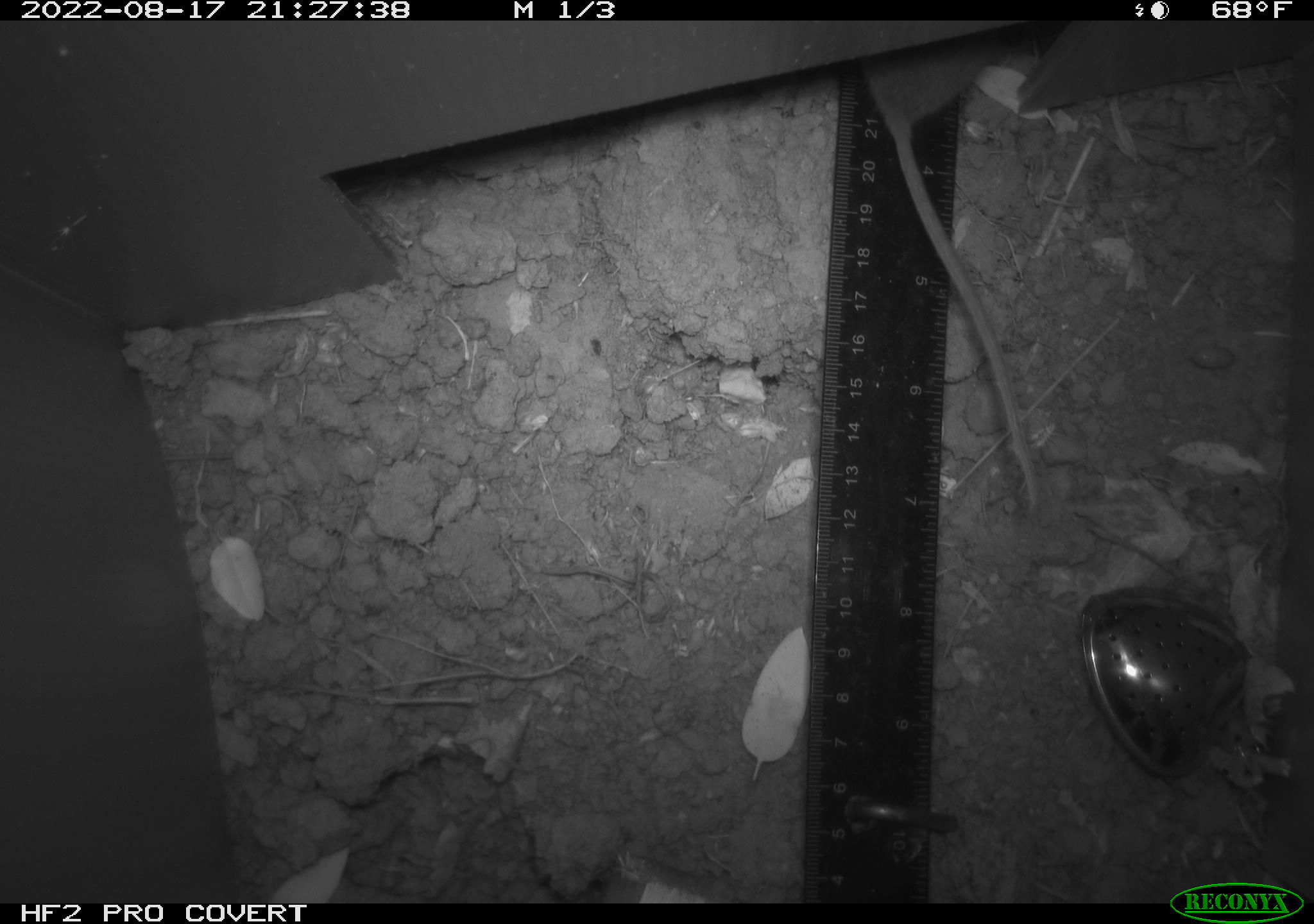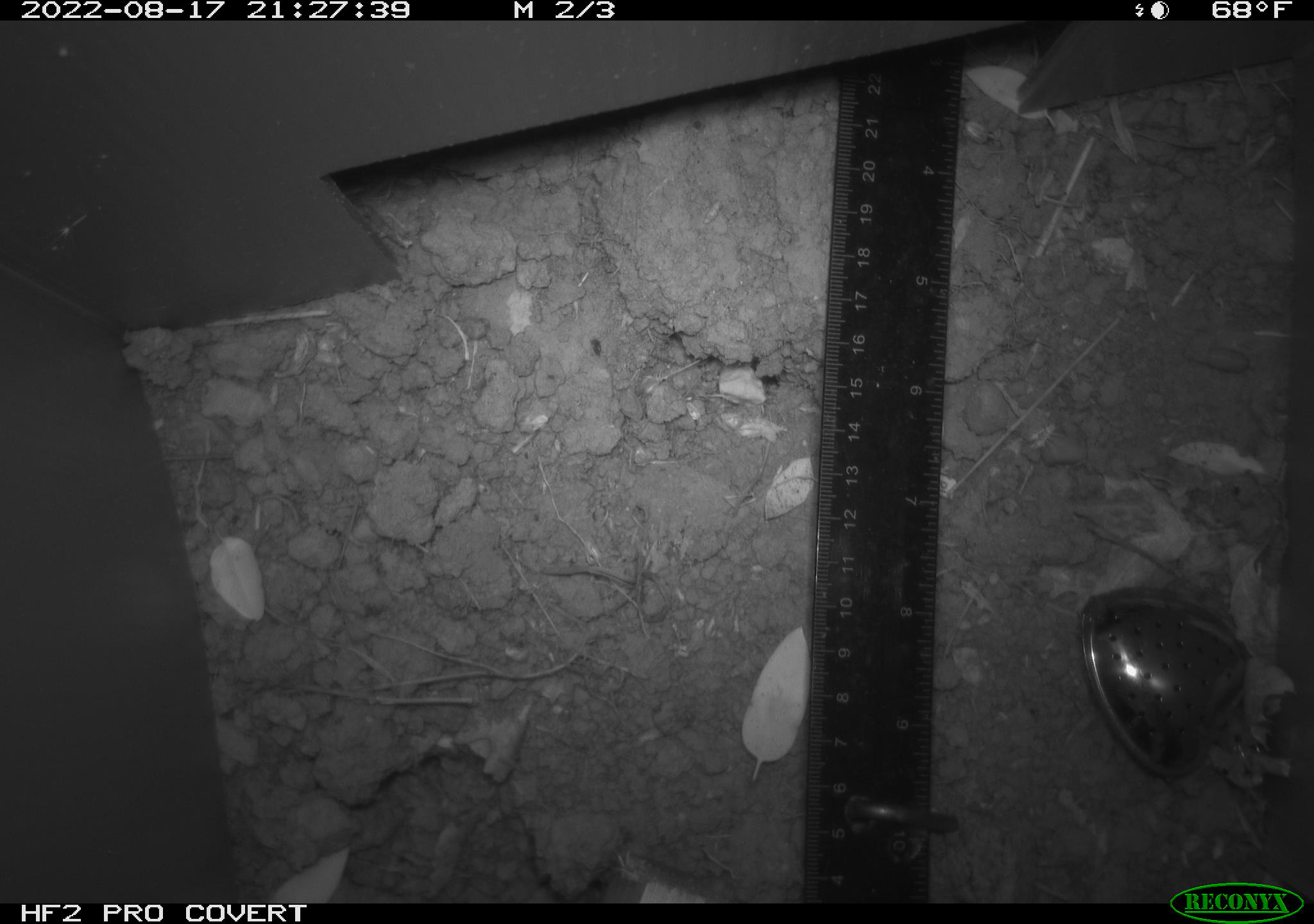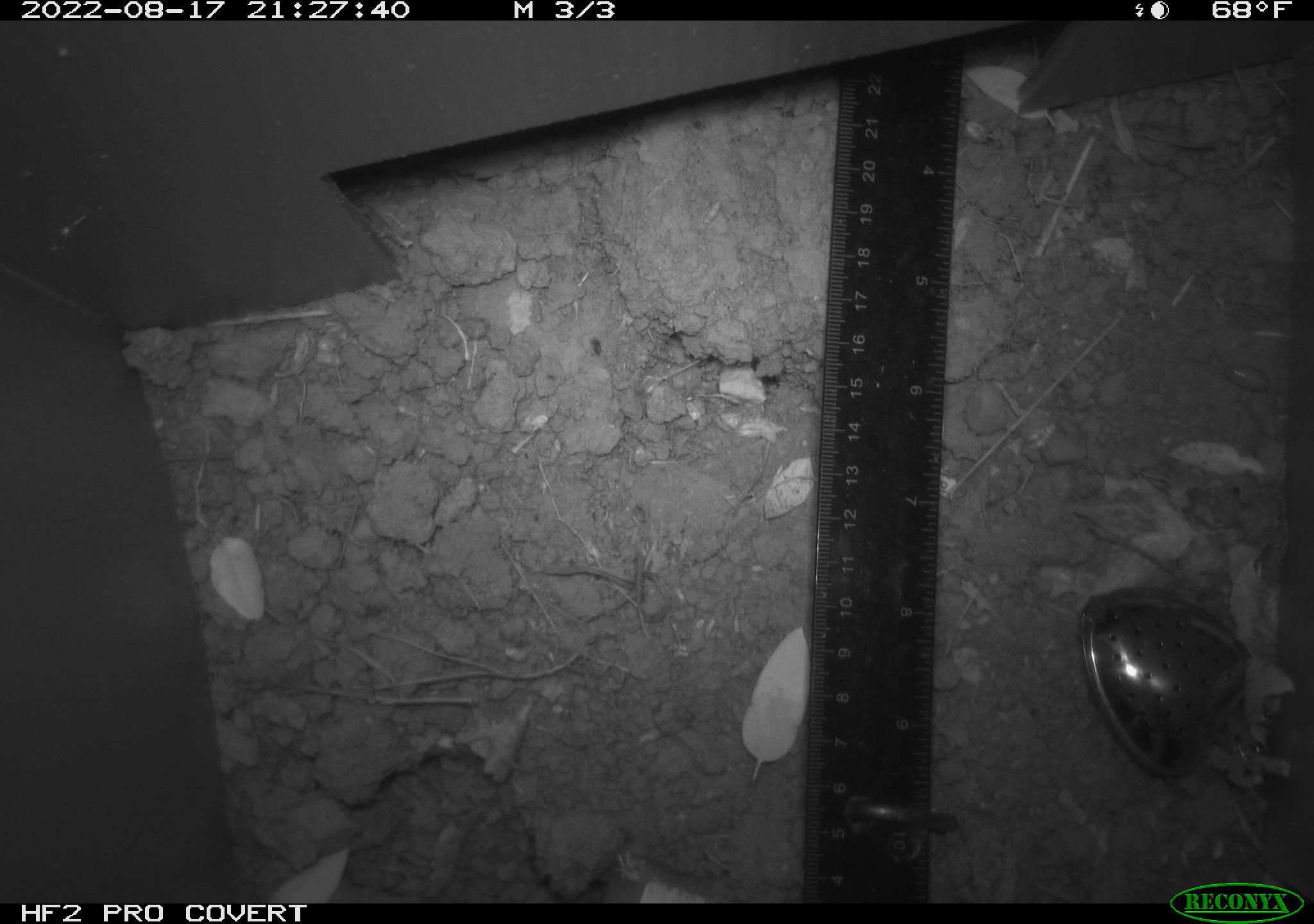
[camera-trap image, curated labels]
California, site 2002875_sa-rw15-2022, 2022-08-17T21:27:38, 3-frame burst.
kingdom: Animalia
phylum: Chordata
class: Mammalia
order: Rodentia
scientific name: Rodentia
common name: rodent